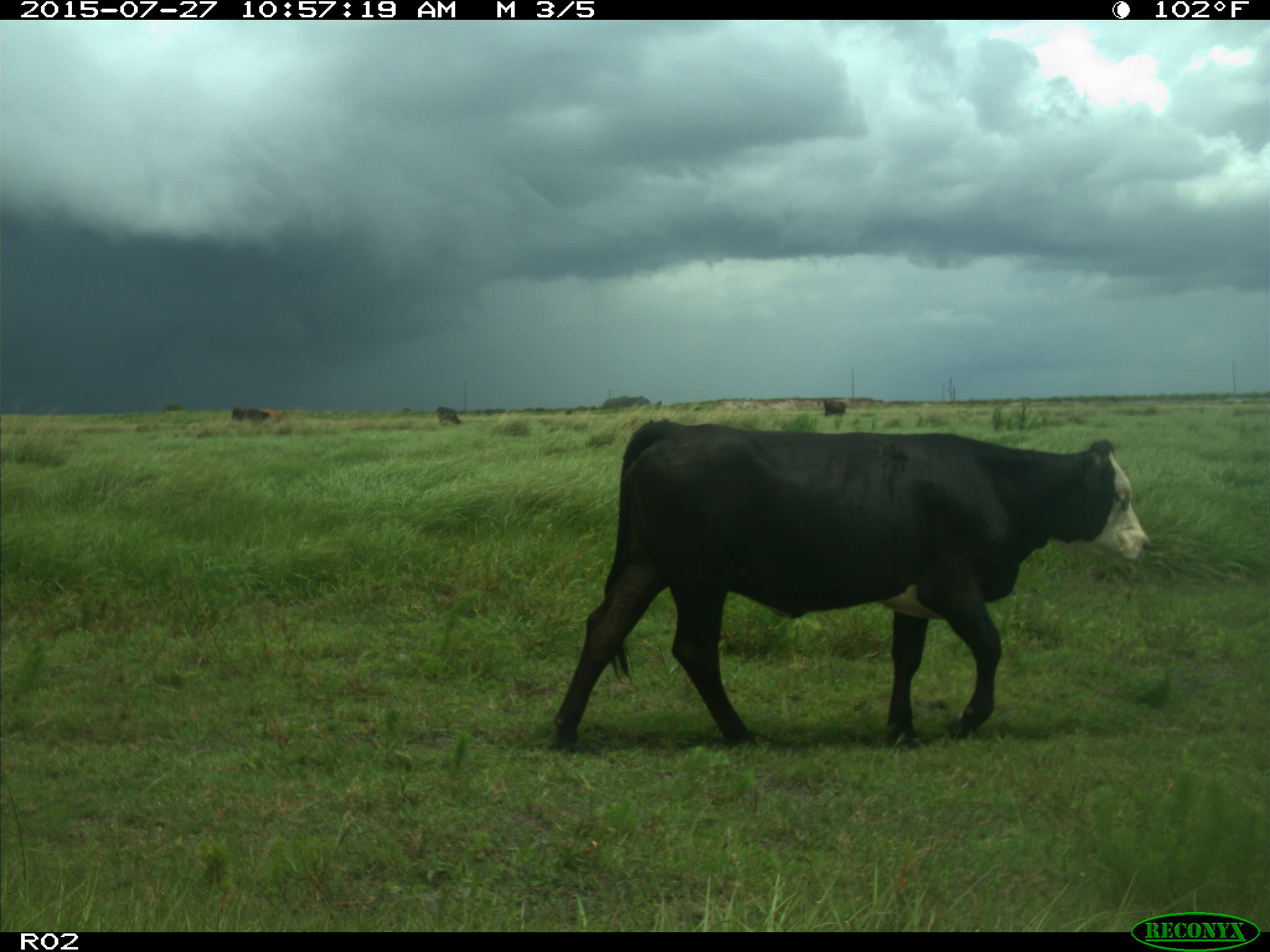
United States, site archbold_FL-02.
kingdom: Animalia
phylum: Chordata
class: Mammalia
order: Artiodactyla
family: Bovidae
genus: Bos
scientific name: Bos taurus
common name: domestic cow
Bos taurus (domestic cow).